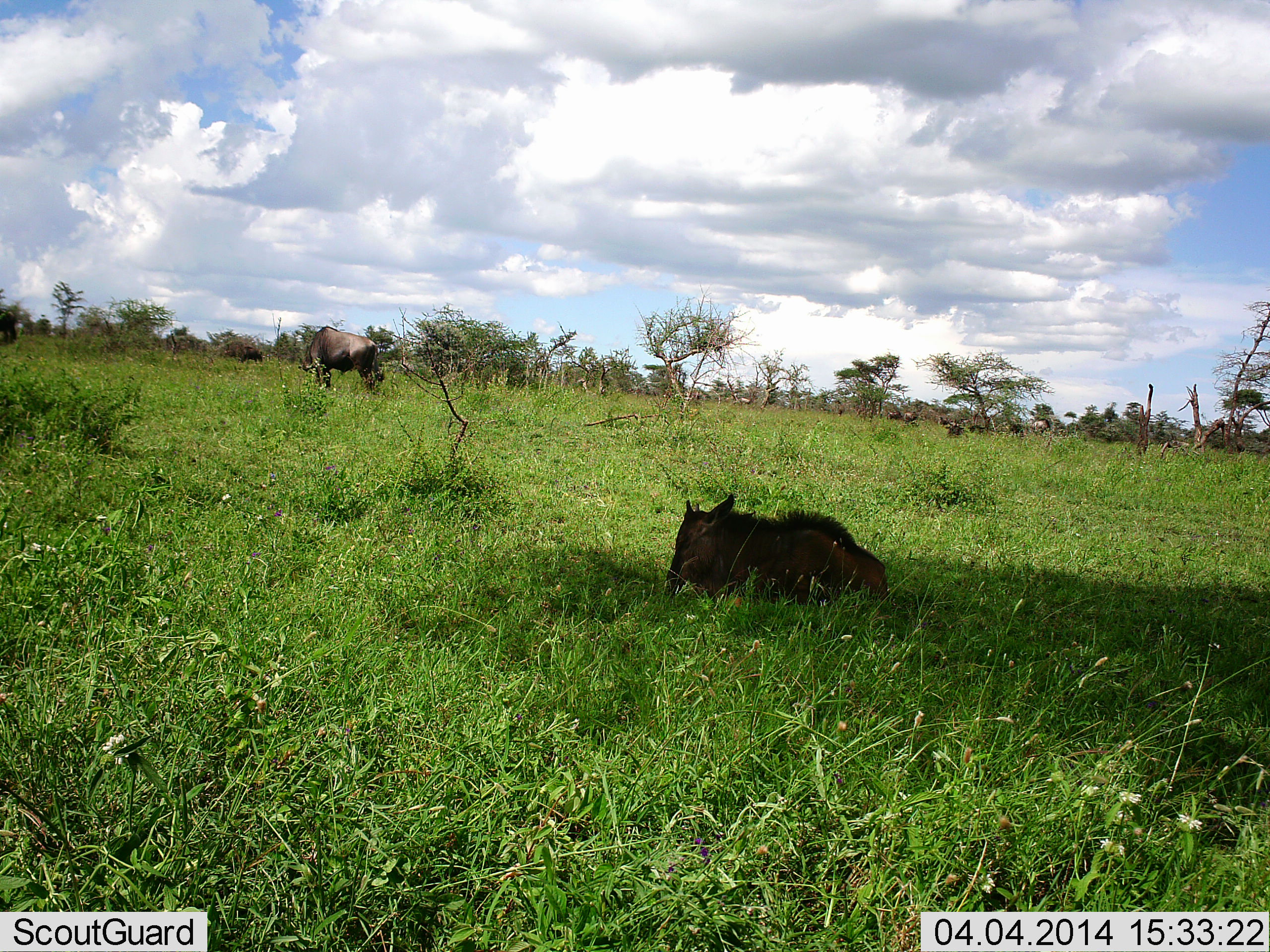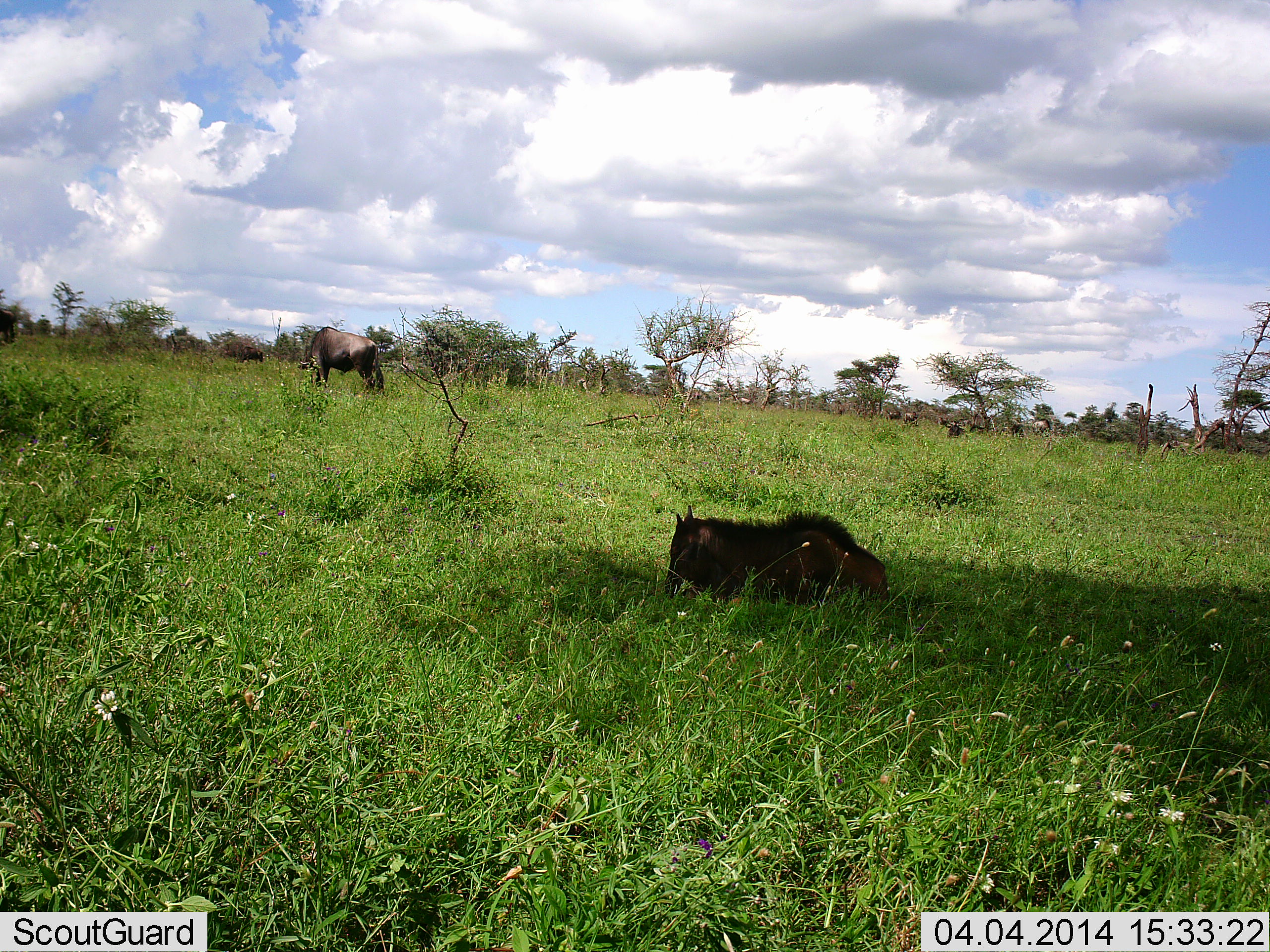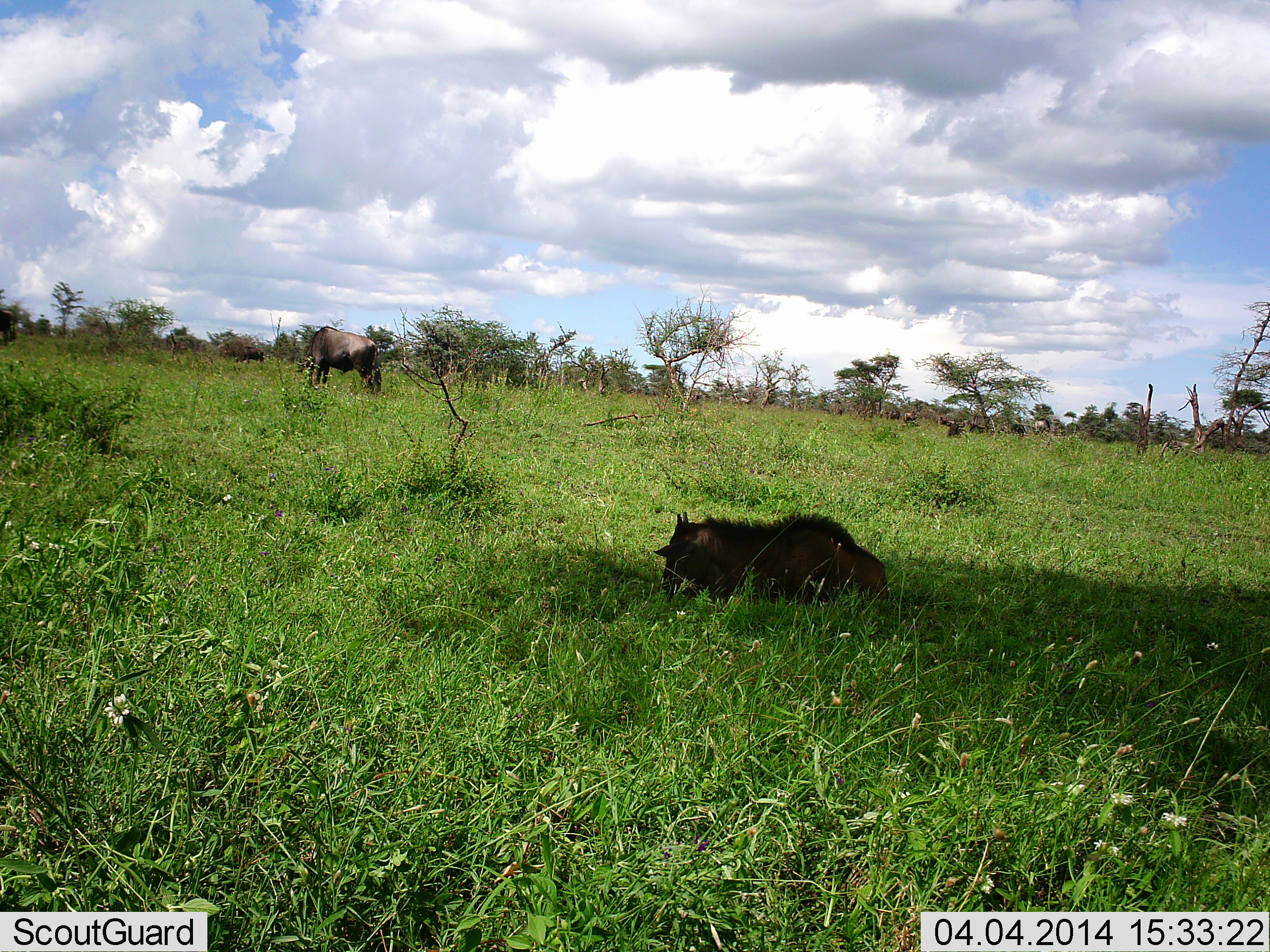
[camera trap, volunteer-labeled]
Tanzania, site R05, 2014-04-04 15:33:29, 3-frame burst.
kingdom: Animalia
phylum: Chordata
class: Mammalia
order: Artiodactyla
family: Bovidae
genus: Connochaetes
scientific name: Connochaetes taurinus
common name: blue wildebeest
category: wildebeest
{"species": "wildebeest (blue wildebeest) (Connochaetes taurinus)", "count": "4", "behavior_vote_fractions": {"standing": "60%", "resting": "100%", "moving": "0%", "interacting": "0%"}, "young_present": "80%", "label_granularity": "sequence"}